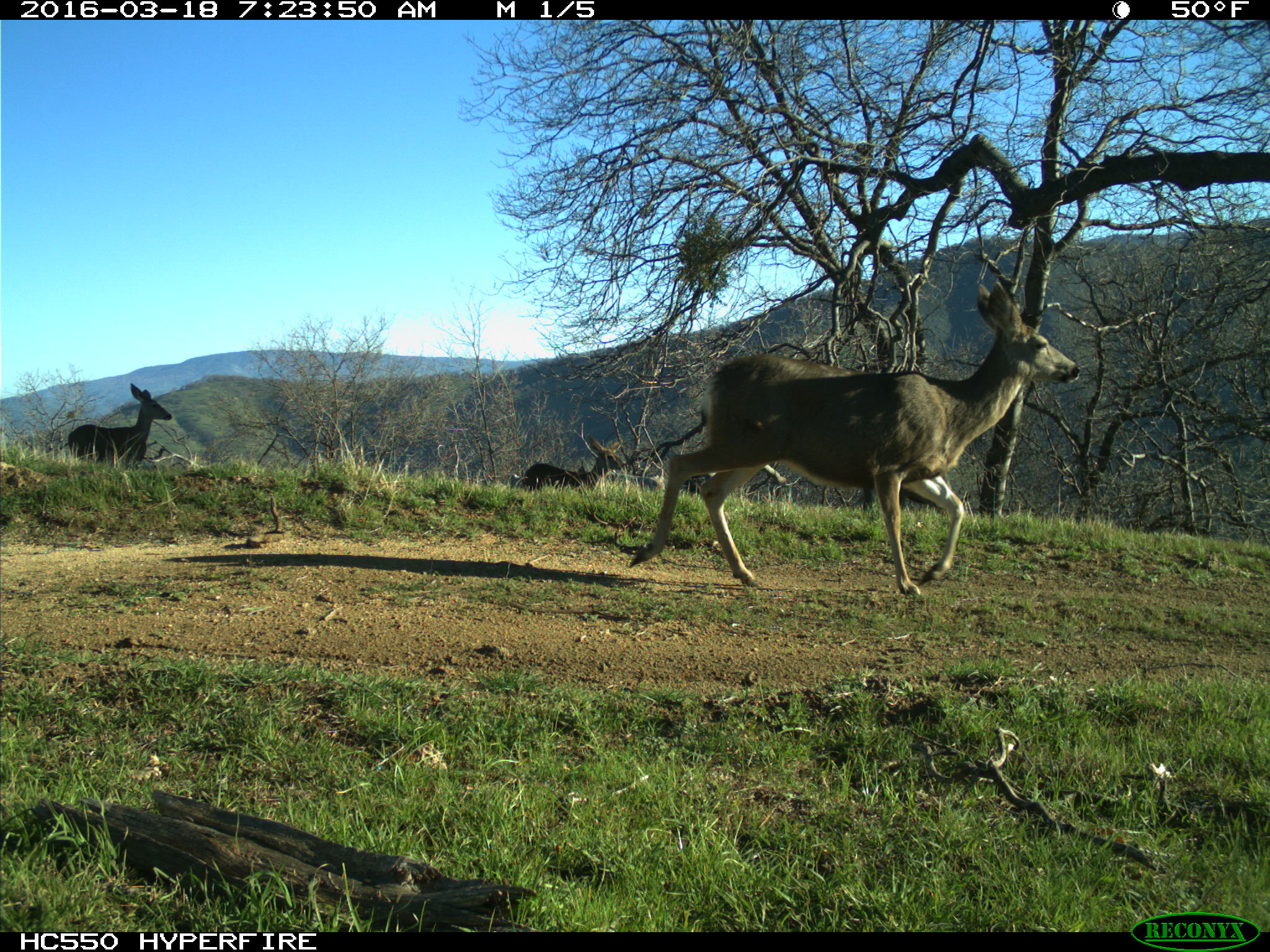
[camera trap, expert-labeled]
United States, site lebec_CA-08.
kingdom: Animalia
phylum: Chordata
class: Mammalia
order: Artiodactyla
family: Cervidae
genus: Odocoileus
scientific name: Odocoileus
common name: deer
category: unidentified deer